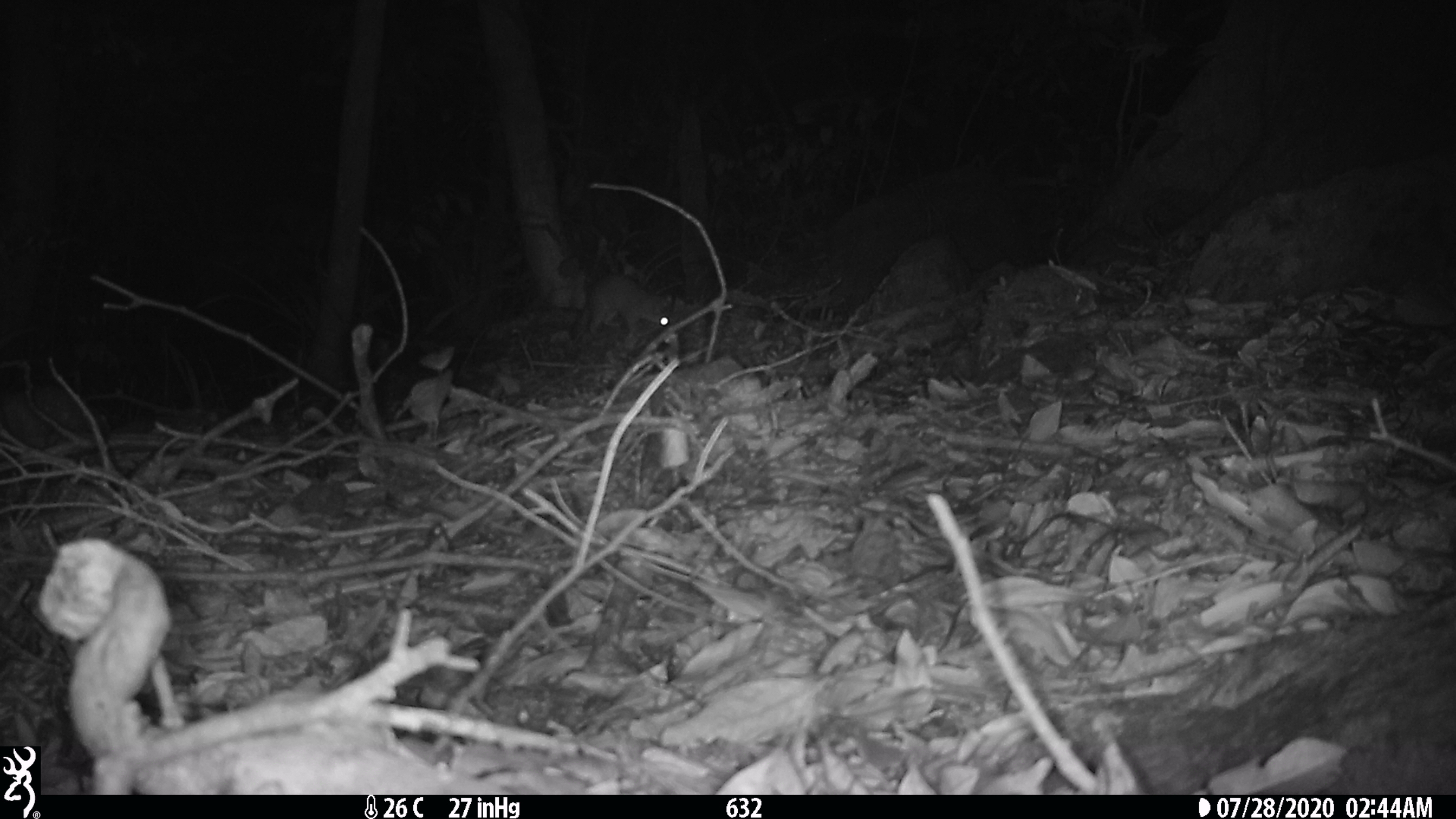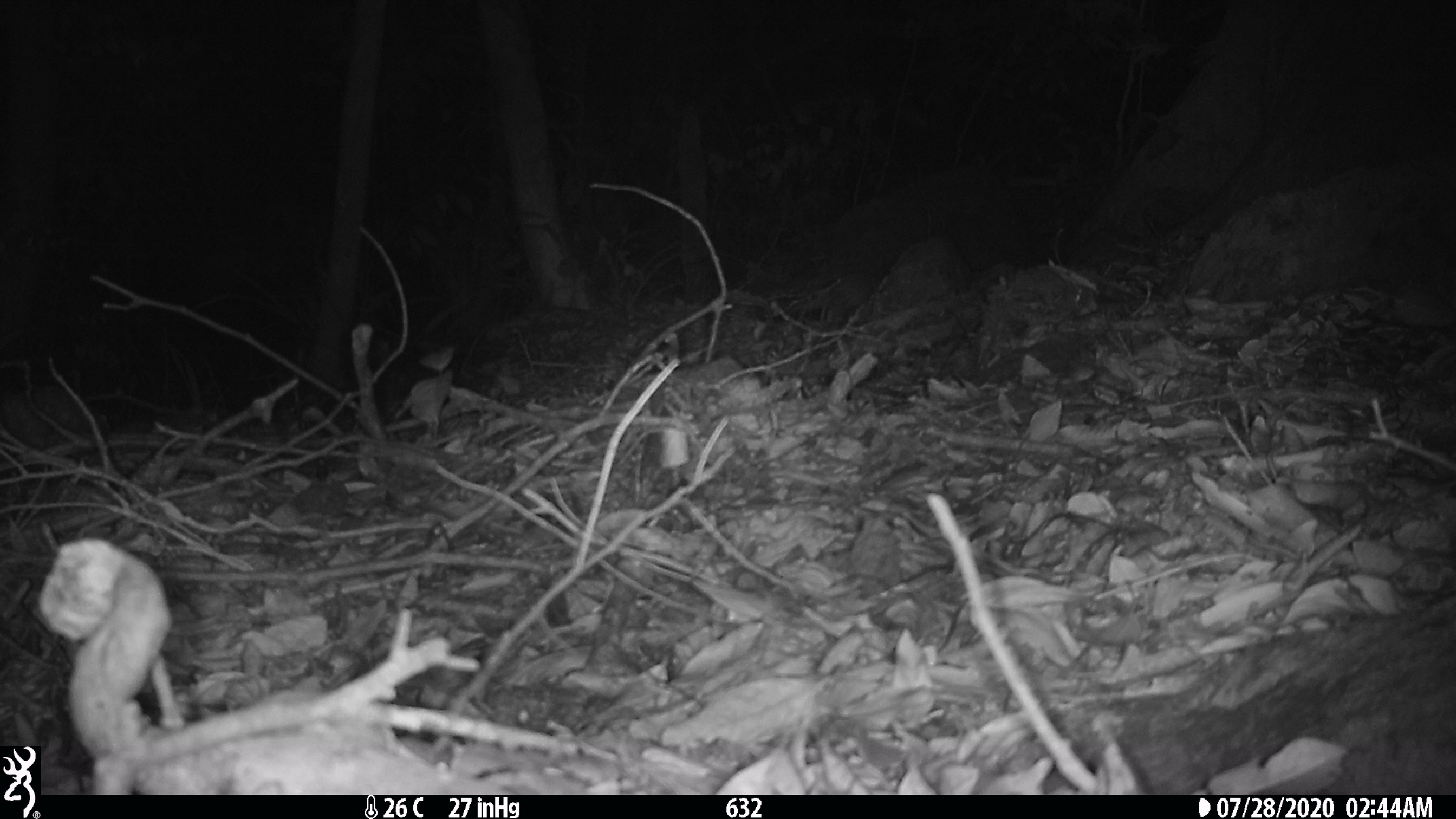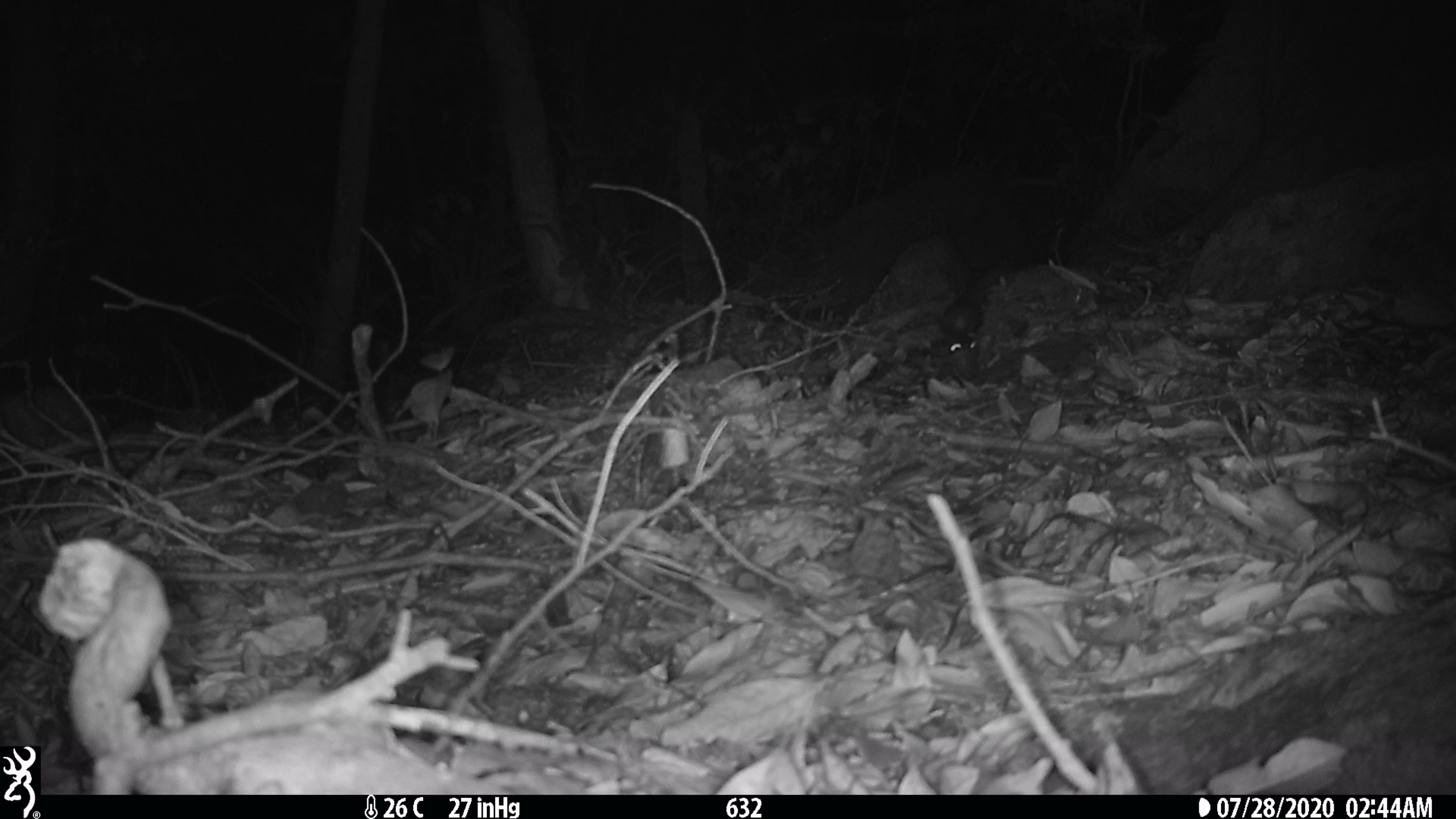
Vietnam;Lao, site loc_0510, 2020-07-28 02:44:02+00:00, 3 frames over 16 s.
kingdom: Animalia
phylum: Chordata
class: Mammalia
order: Carnivora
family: Mustelidae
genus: Melogale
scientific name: Melogale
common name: ferret badger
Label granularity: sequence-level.